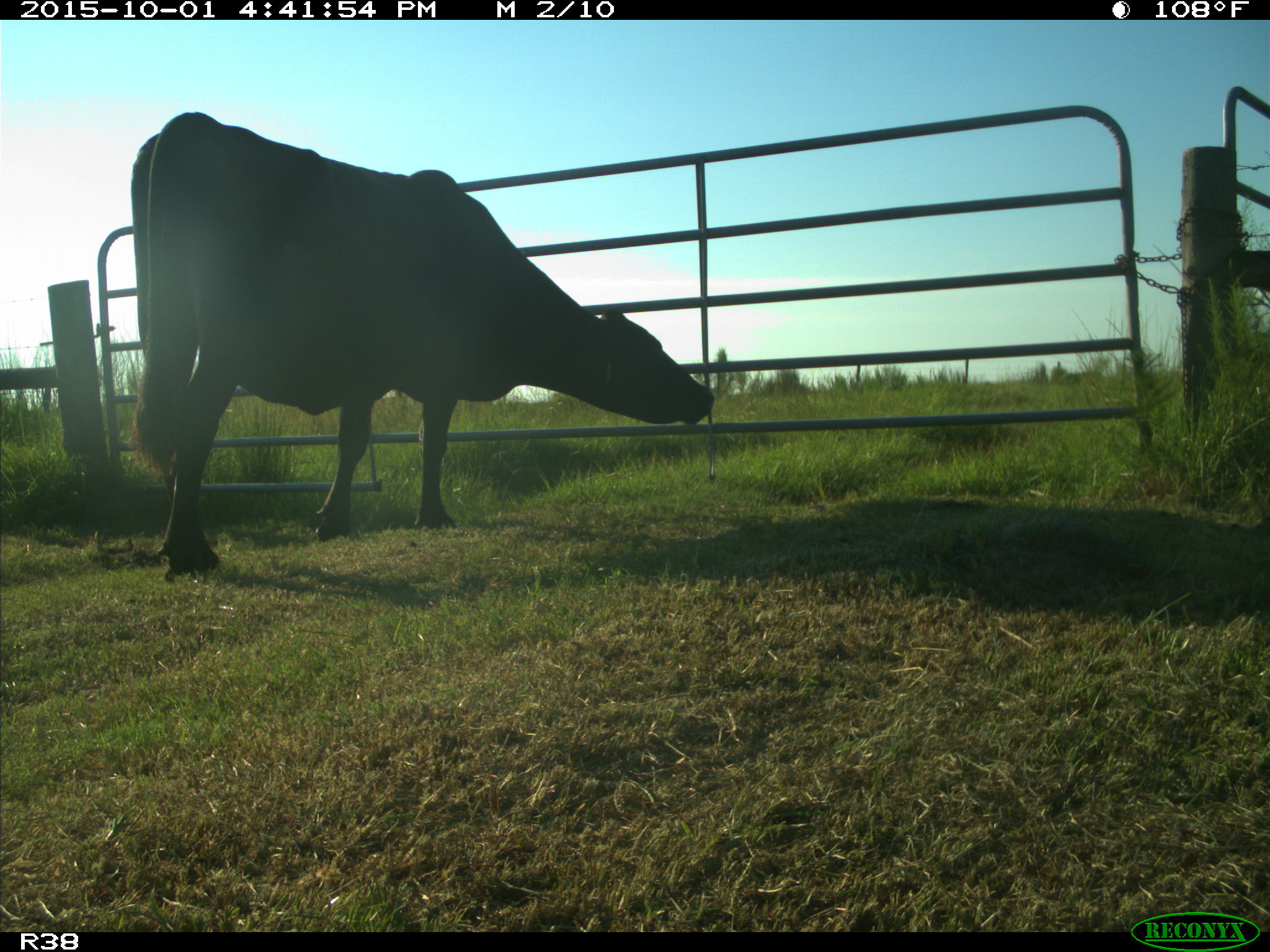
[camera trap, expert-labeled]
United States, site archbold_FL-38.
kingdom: Animalia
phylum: Chordata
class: Mammalia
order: Artiodactyla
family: Bovidae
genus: Bos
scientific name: Bos taurus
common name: domestic cow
Bos taurus (domestic cow).